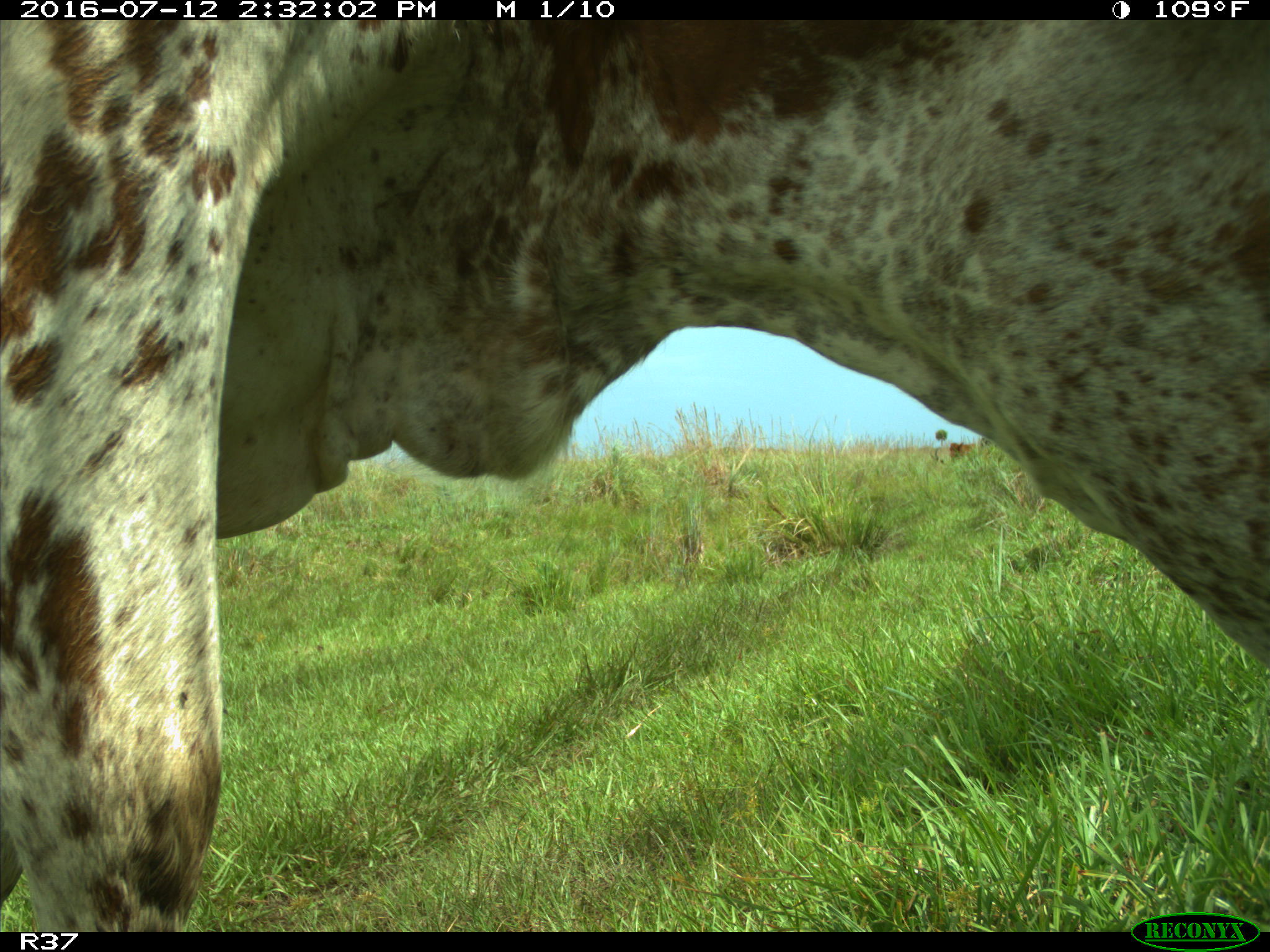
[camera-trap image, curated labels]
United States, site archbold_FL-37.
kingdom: Animalia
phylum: Chordata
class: Mammalia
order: Artiodactyla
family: Bovidae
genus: Bos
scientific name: Bos taurus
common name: domestic cow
Bos taurus (domestic cow).